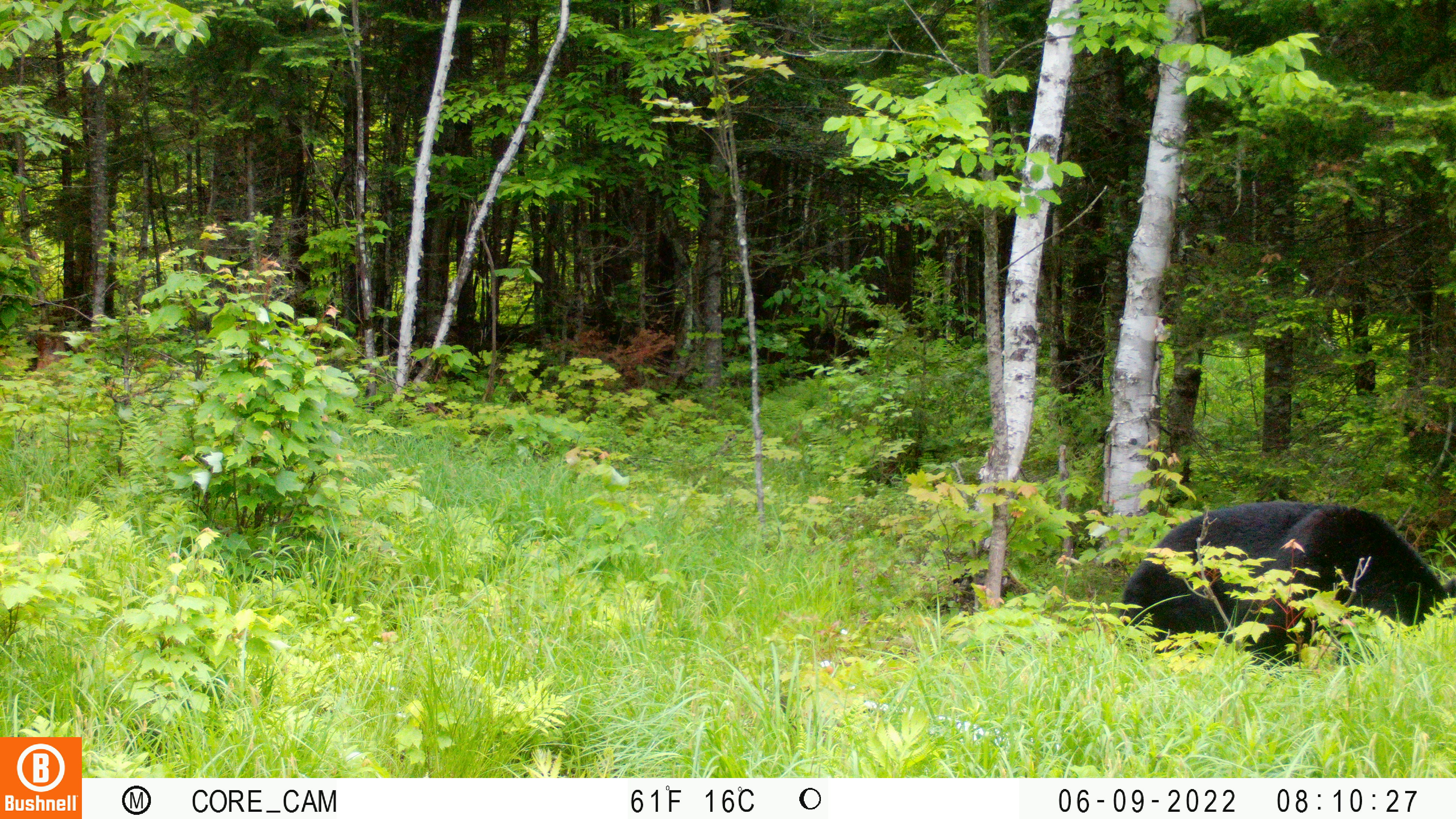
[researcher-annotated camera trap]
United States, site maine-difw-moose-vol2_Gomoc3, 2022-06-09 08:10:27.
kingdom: Animalia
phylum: Chordata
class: Mammalia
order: Carnivora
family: Ursidae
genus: Ursus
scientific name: Ursus americanus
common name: black bear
Black bear (Ursus americanus).